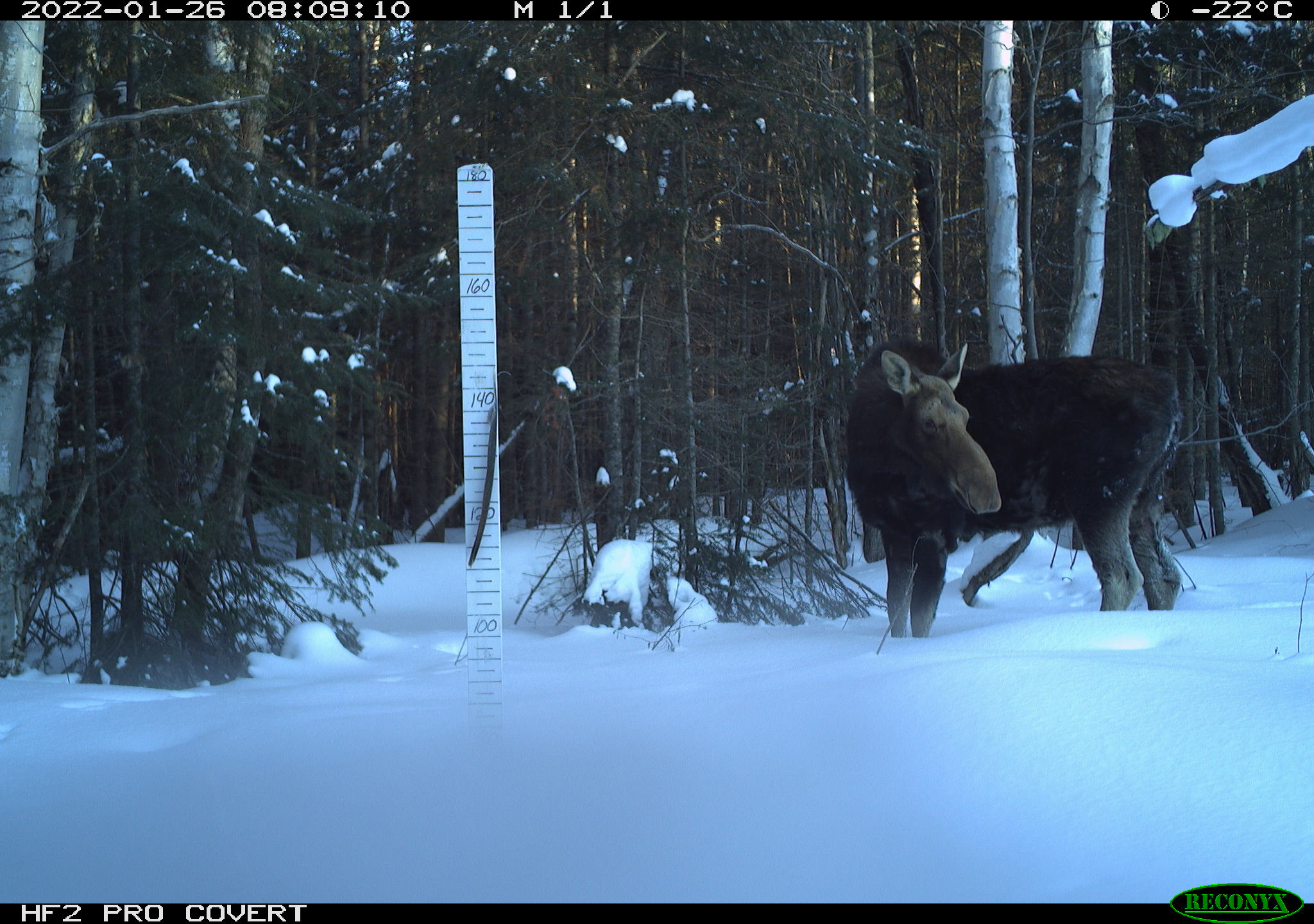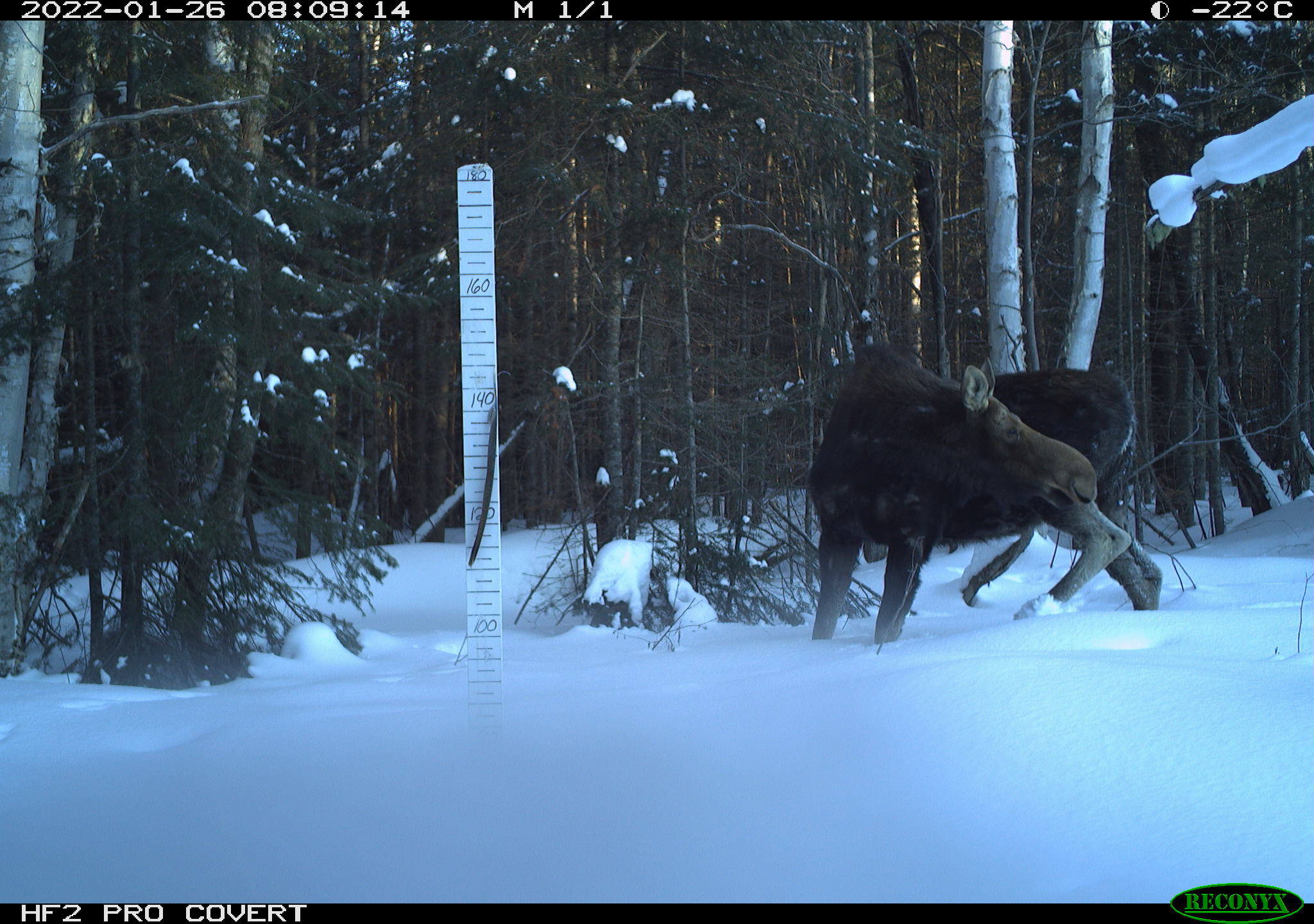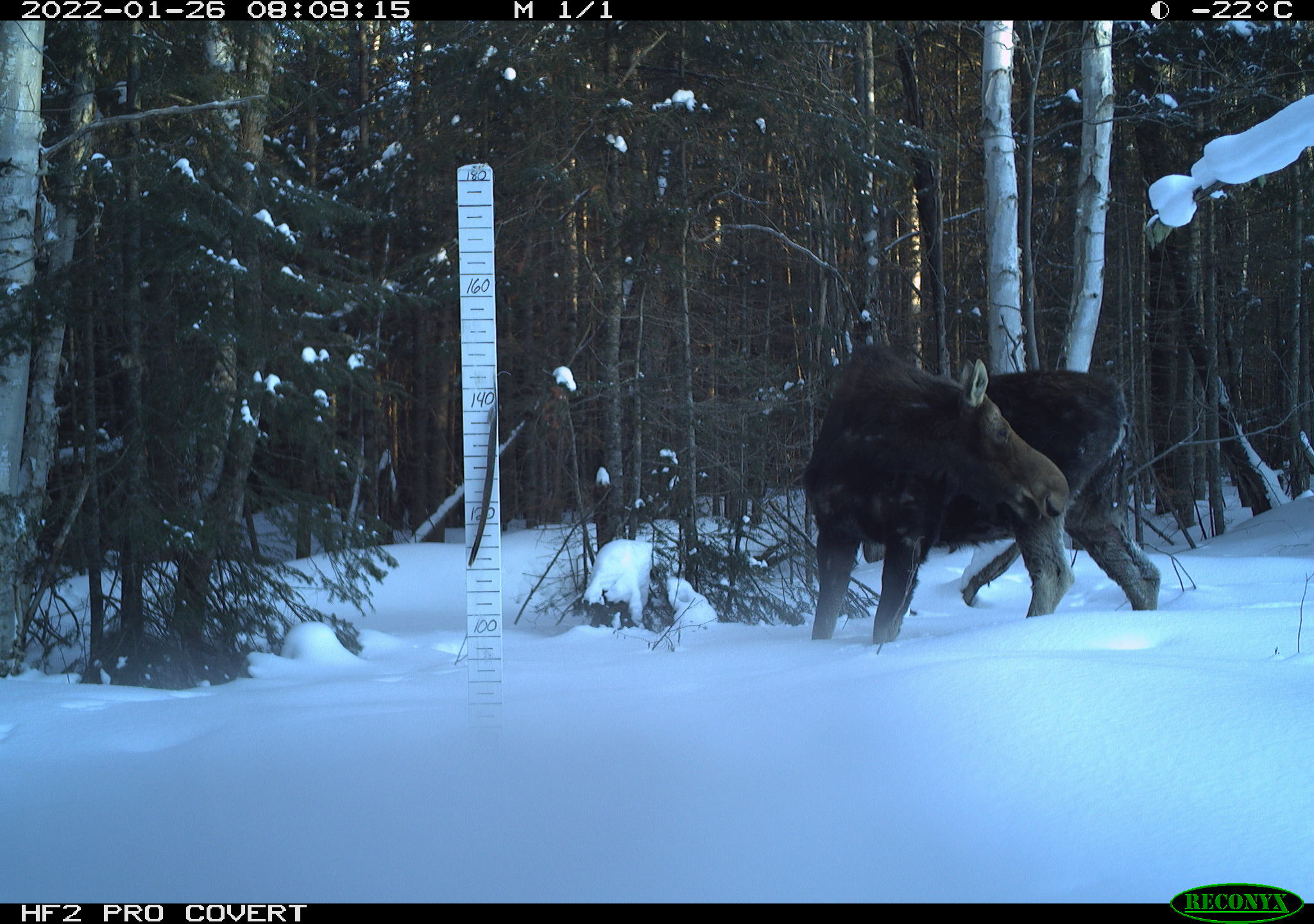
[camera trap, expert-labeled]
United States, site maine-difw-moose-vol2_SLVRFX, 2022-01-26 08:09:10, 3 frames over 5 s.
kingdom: Animalia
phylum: Chordata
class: Mammalia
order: Artiodactyla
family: Cervidae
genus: Alces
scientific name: Alces alces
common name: moose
Moose (Alces alces).